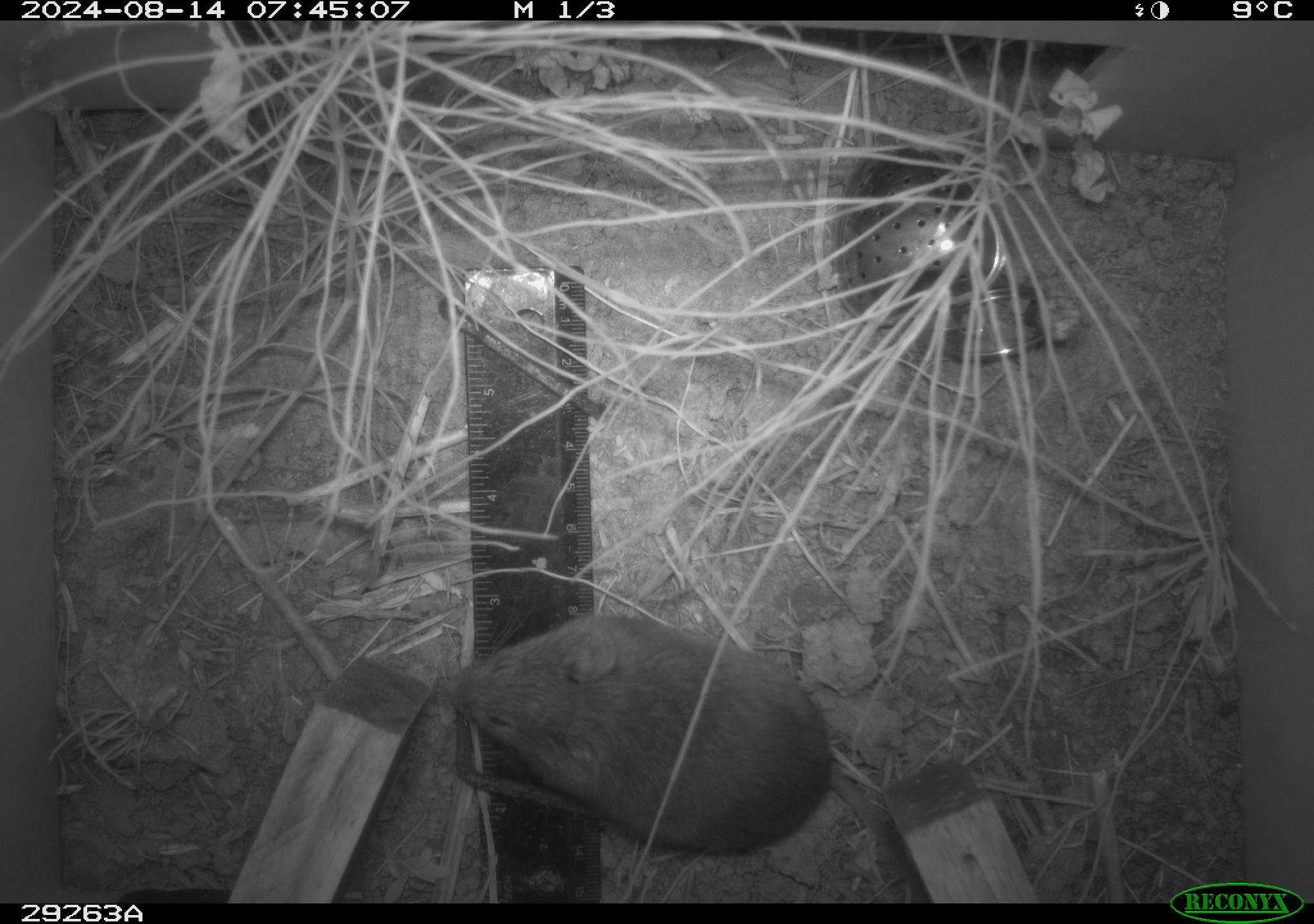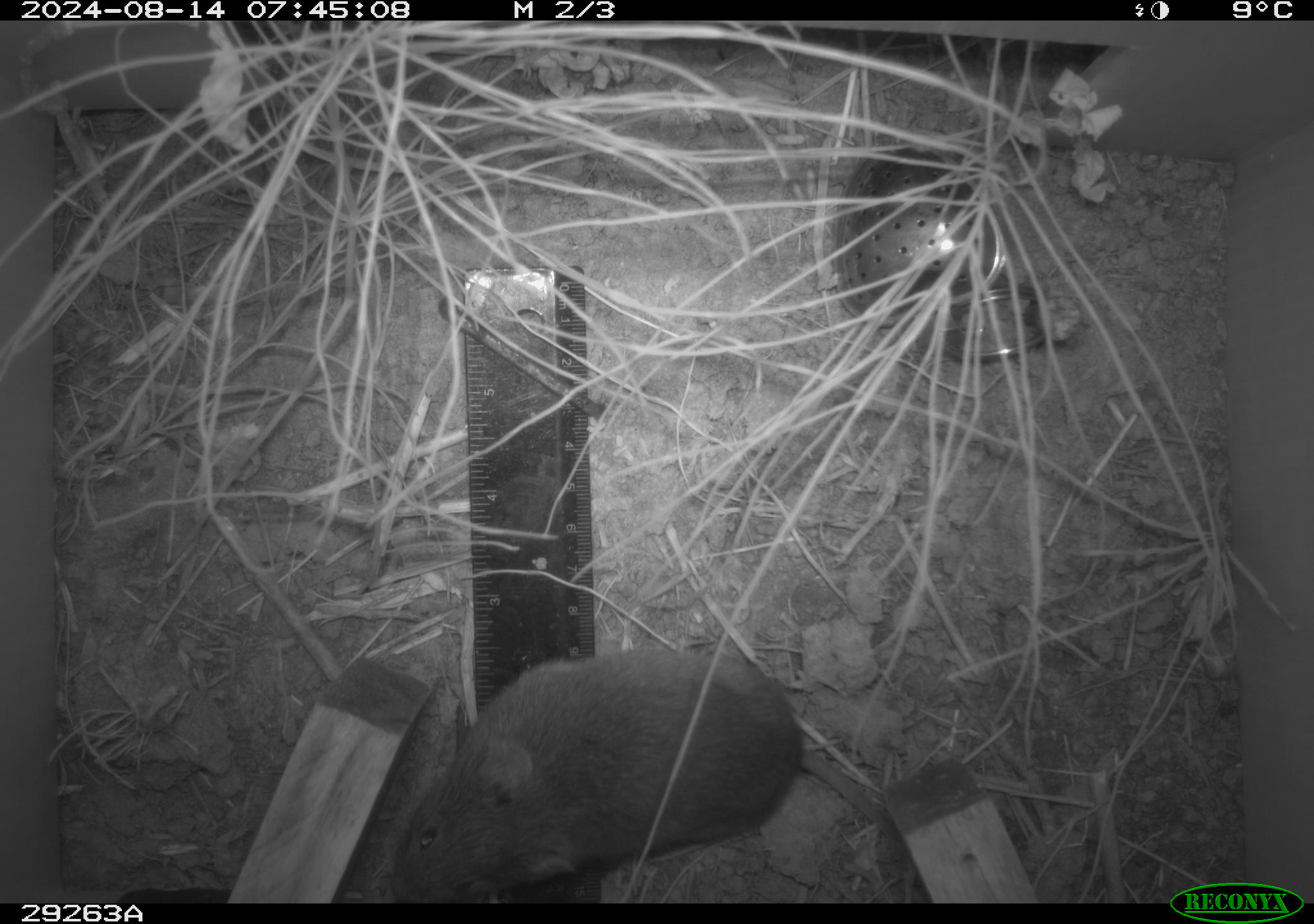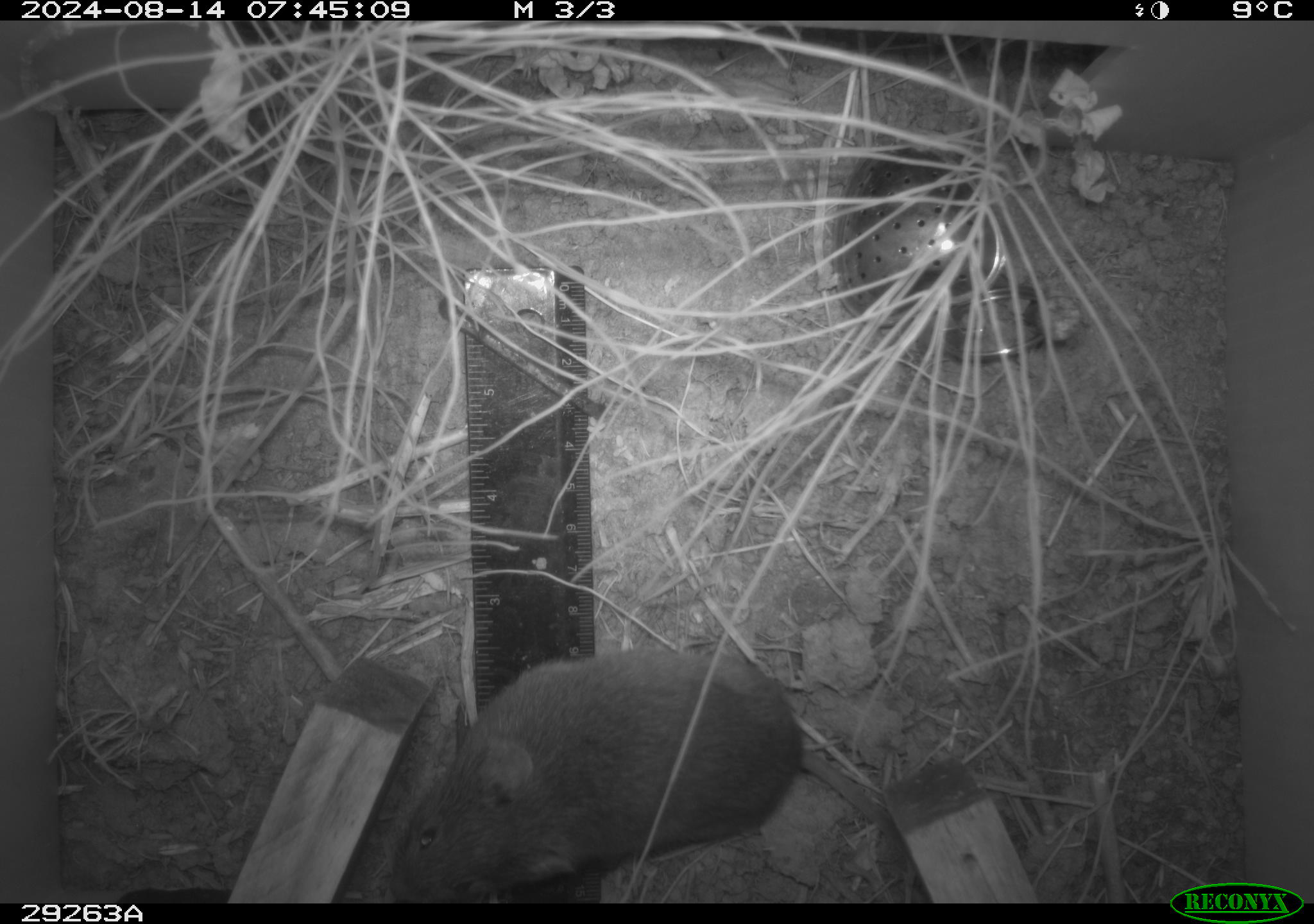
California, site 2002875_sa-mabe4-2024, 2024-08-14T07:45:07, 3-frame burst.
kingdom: Animalia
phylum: Chordata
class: Mammalia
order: Rodentia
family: Cricetidae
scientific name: Arvicolinae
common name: voles, lemmings, and muskrats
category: arvicolinae subfamily